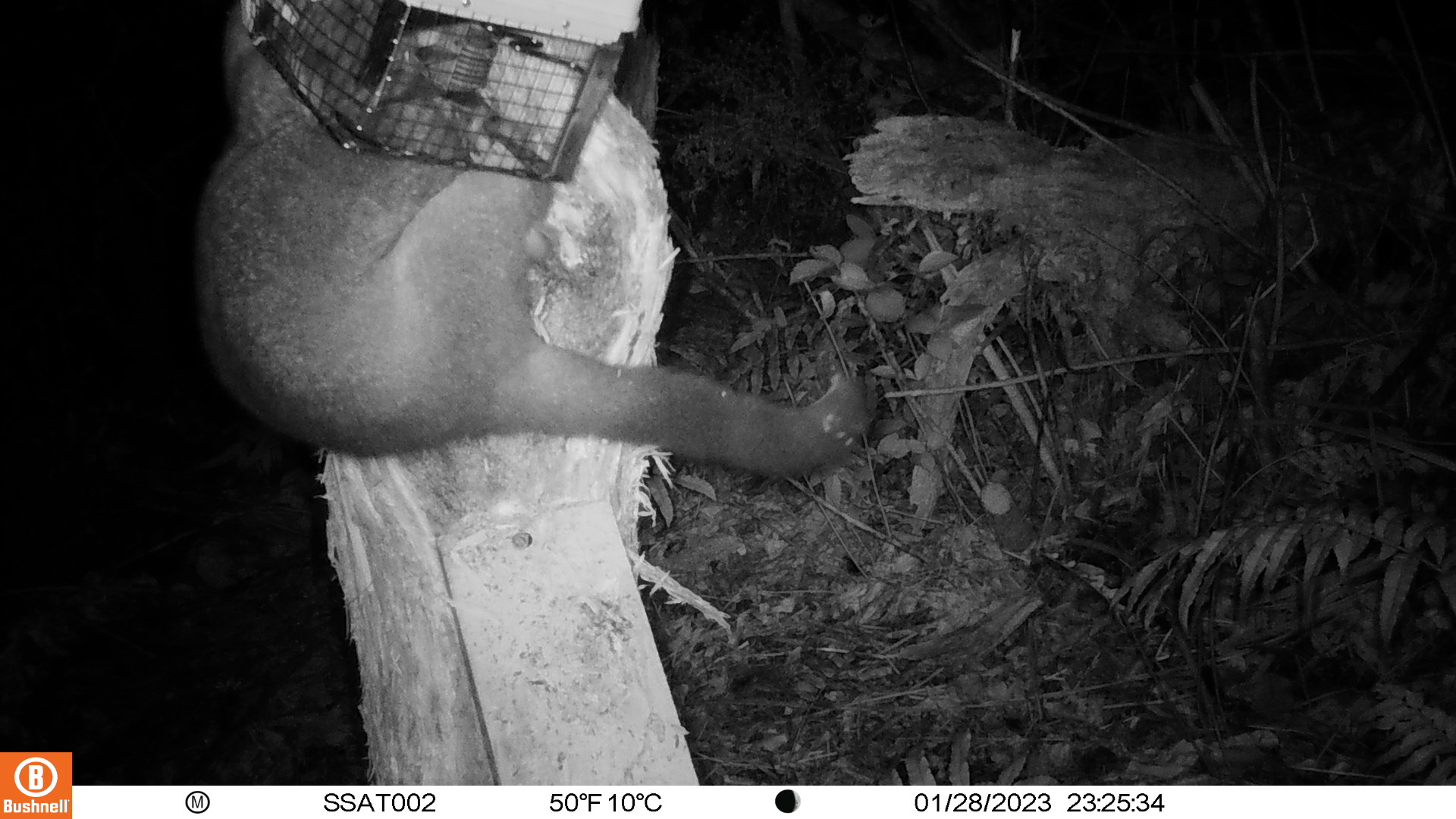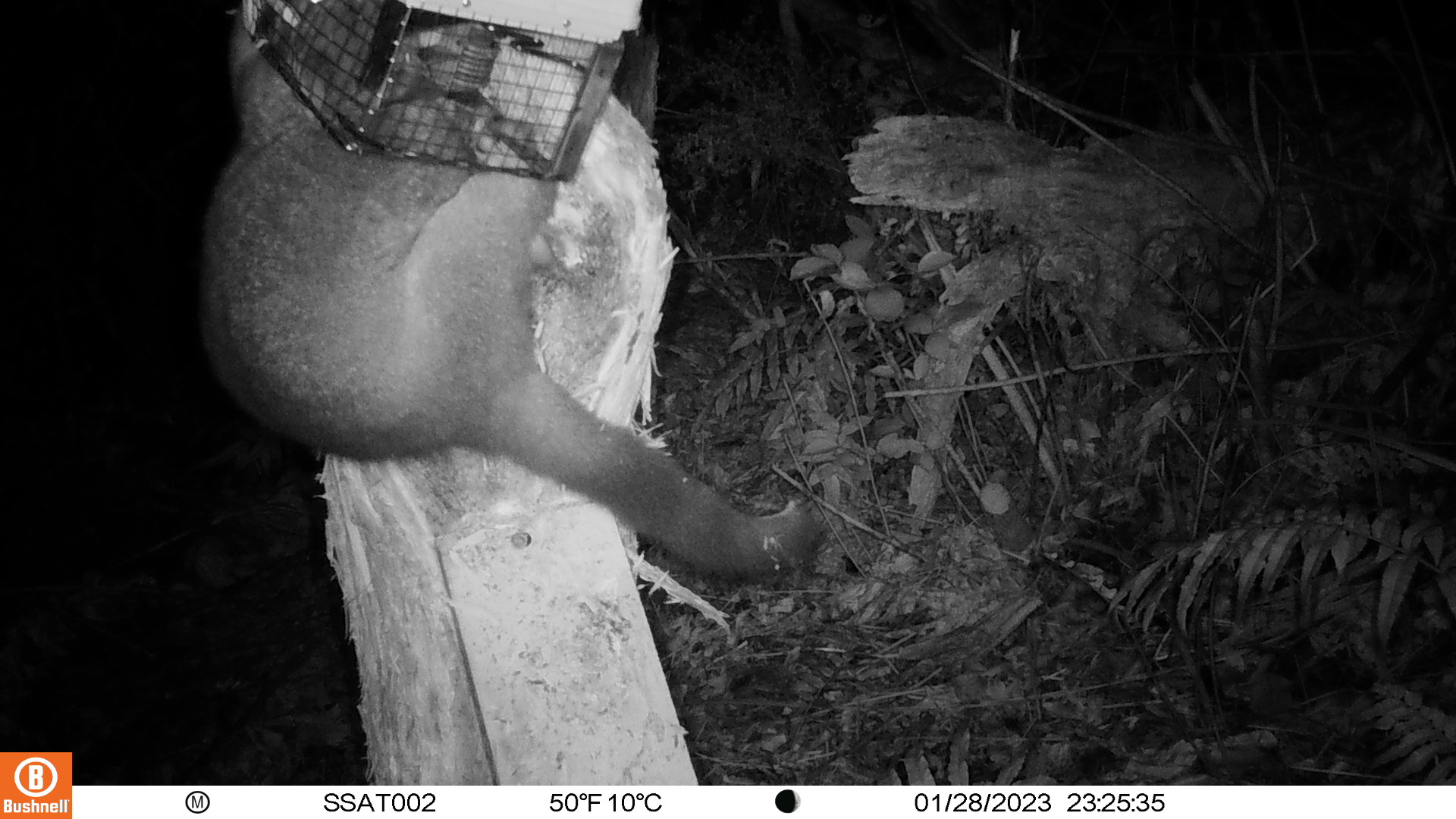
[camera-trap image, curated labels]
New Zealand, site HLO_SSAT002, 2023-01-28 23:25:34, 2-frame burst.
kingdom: Animalia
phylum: Chordata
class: Mammalia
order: Diprotodontia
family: Phalangeridae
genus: Trichosurus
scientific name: Trichosurus vulpecula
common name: common brushtail possum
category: possum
Possum (common brushtail possum) (Trichosurus vulpecula).